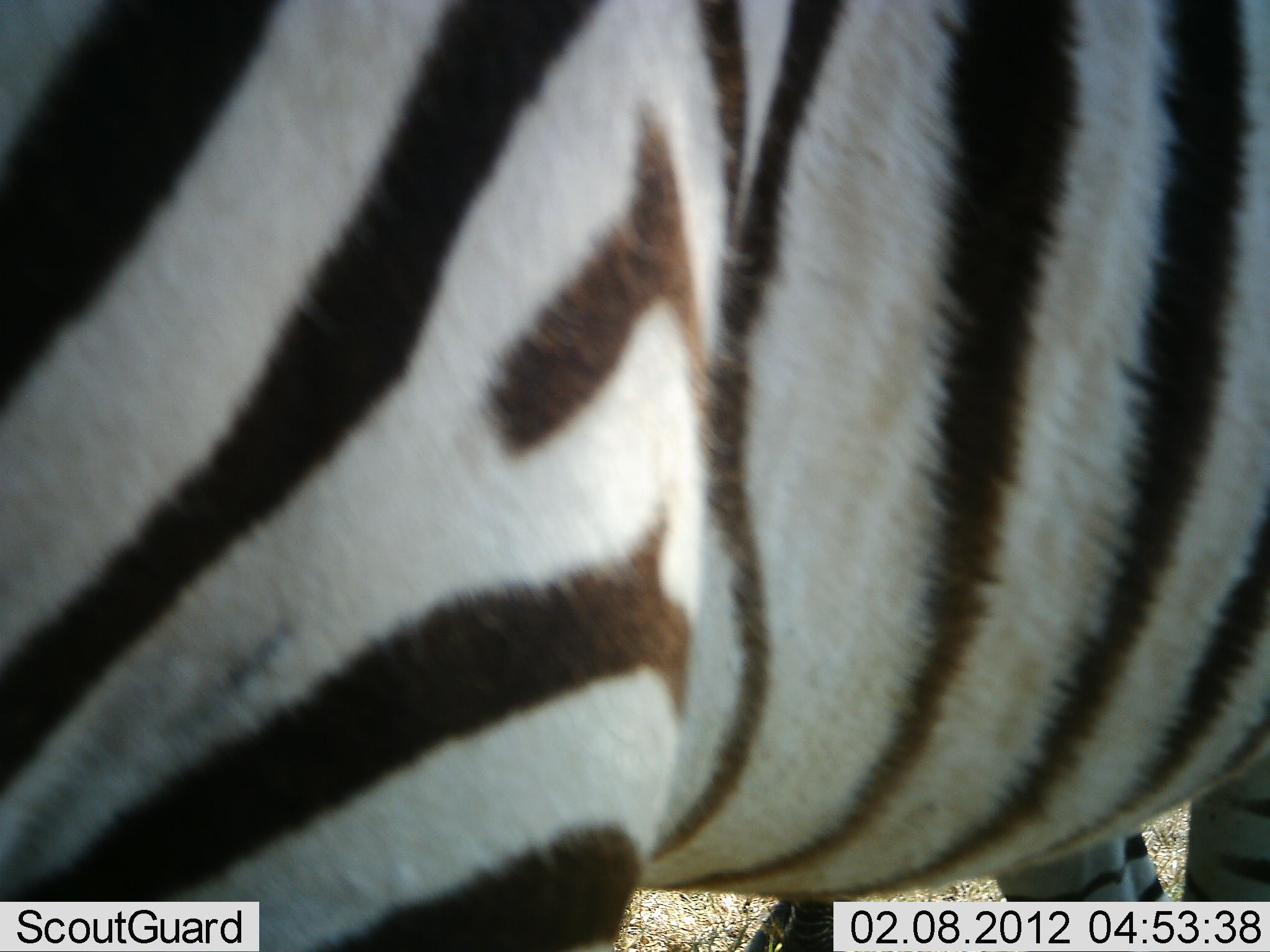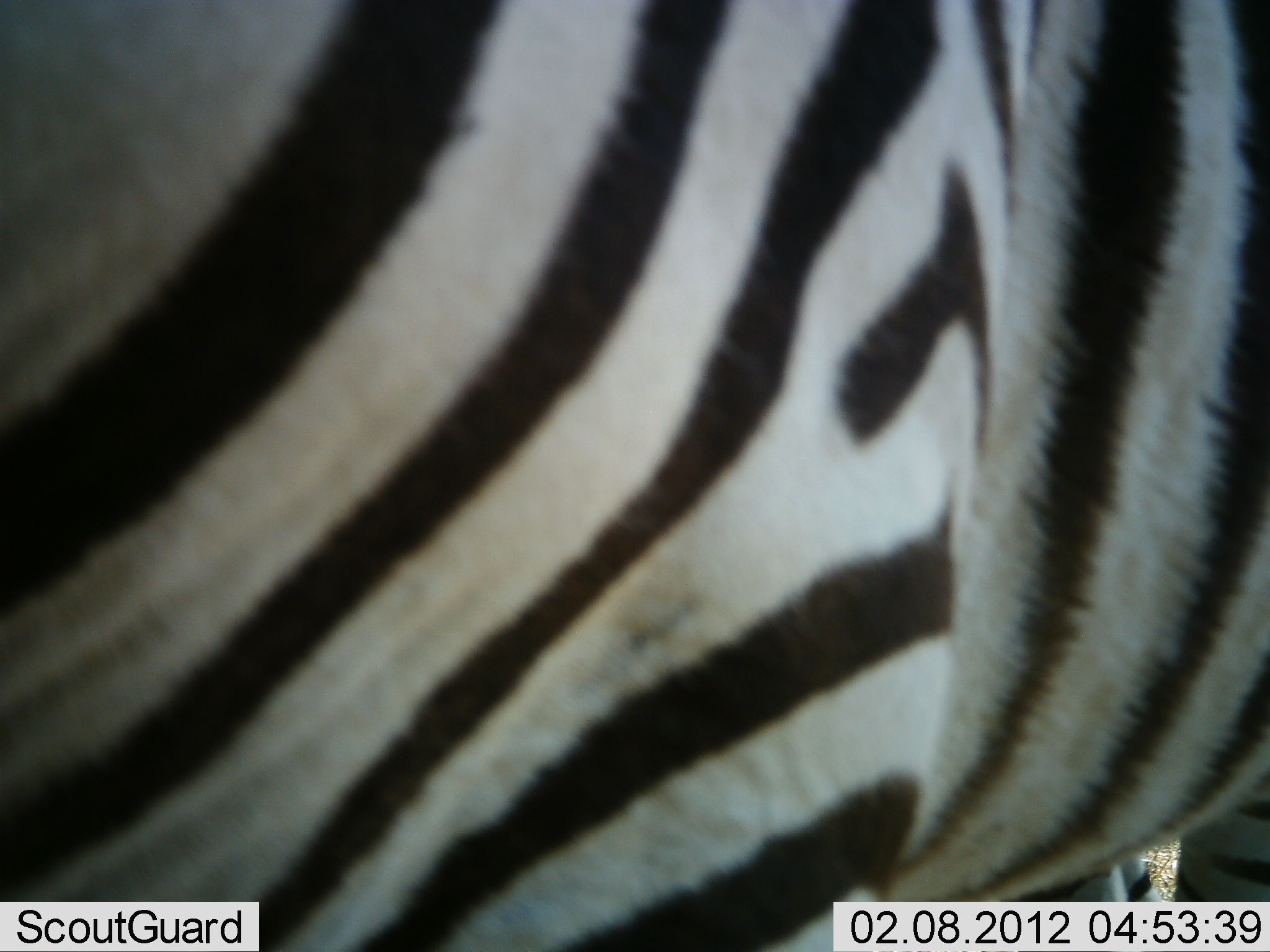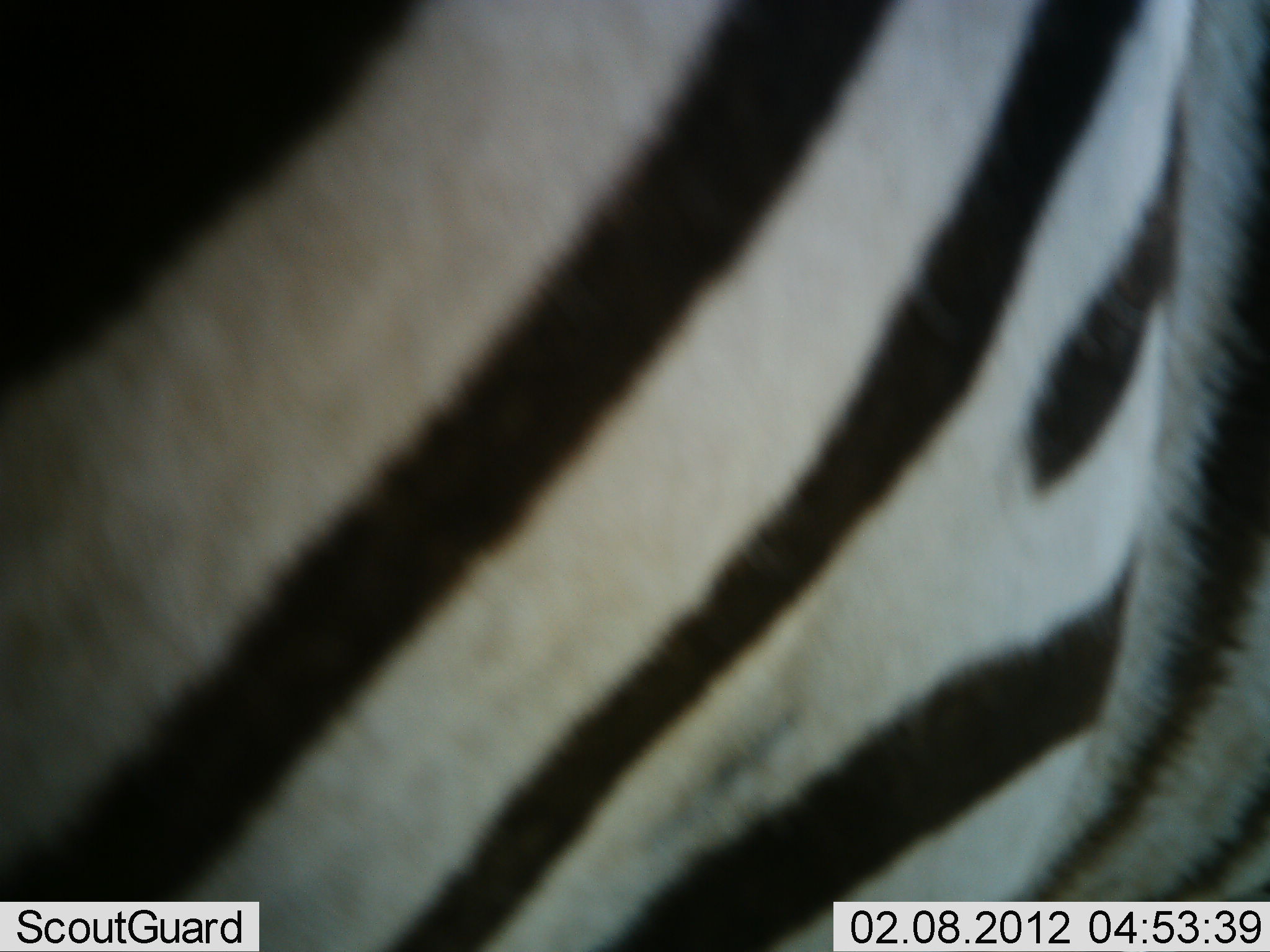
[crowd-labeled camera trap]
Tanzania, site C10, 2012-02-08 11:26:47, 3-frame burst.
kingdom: Animalia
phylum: Chordata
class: Mammalia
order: Perissodactyla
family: Equidae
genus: Equus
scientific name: Equus quagga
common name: plains zebra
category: zebra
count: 1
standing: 78%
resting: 0%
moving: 22%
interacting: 0%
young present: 0%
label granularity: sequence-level